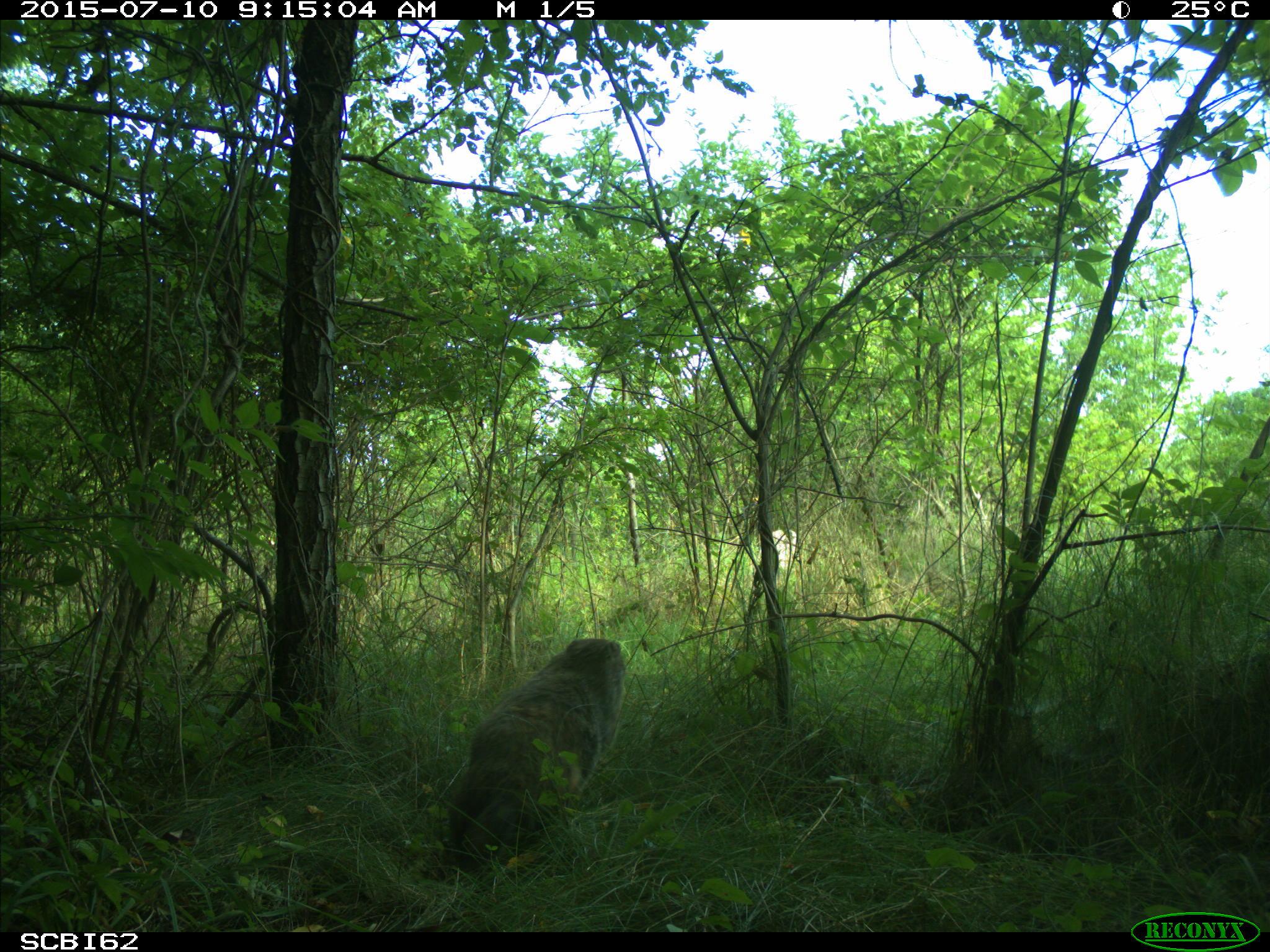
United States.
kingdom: Animalia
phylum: Chordata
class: Mammalia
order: Rodentia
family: Sciuridae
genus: Marmota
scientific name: Marmota monax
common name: woodchuck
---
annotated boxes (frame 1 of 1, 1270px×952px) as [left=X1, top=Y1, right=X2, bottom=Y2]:
Woodchuck: [left=423, top=625, right=634, bottom=880]